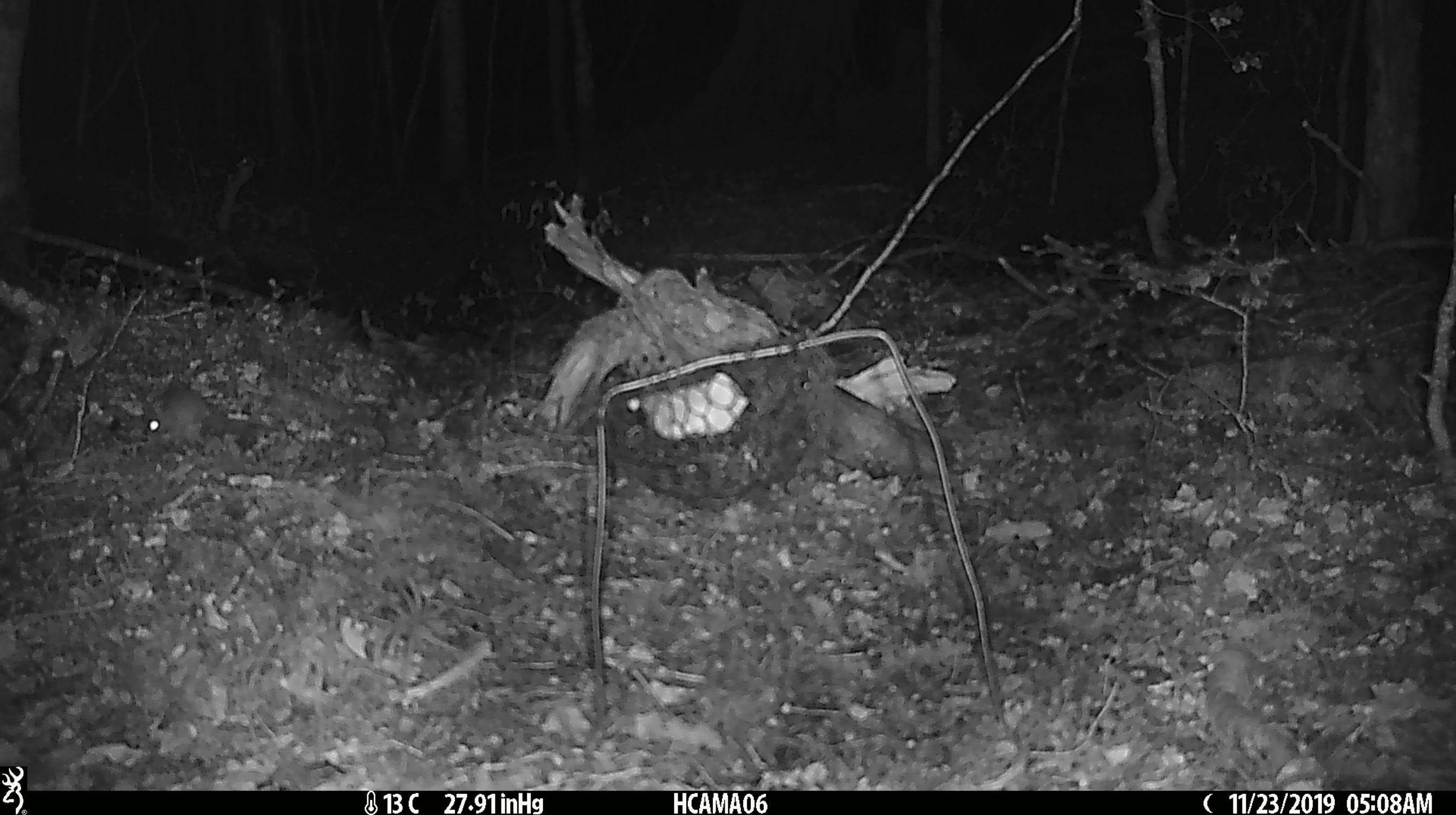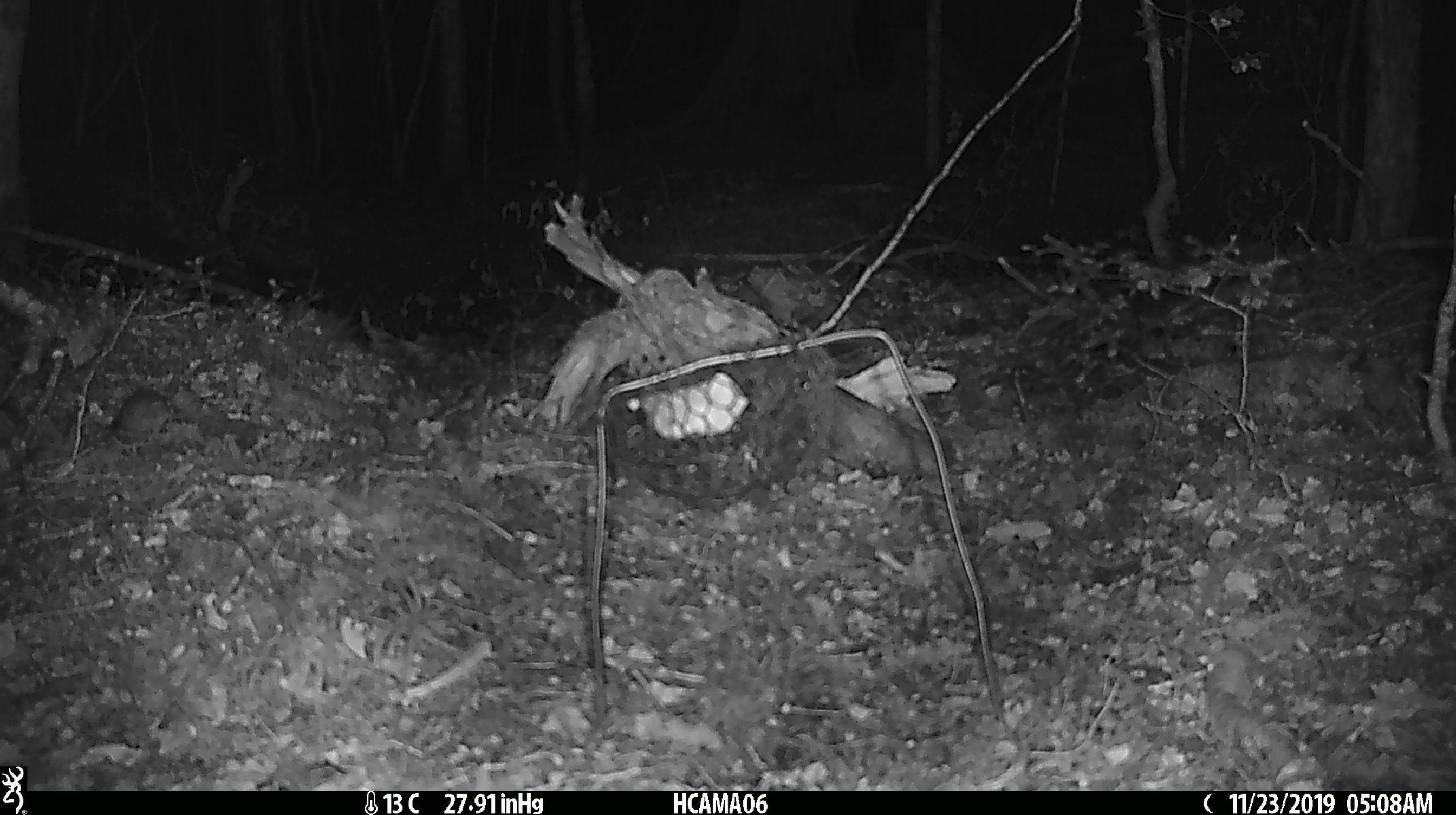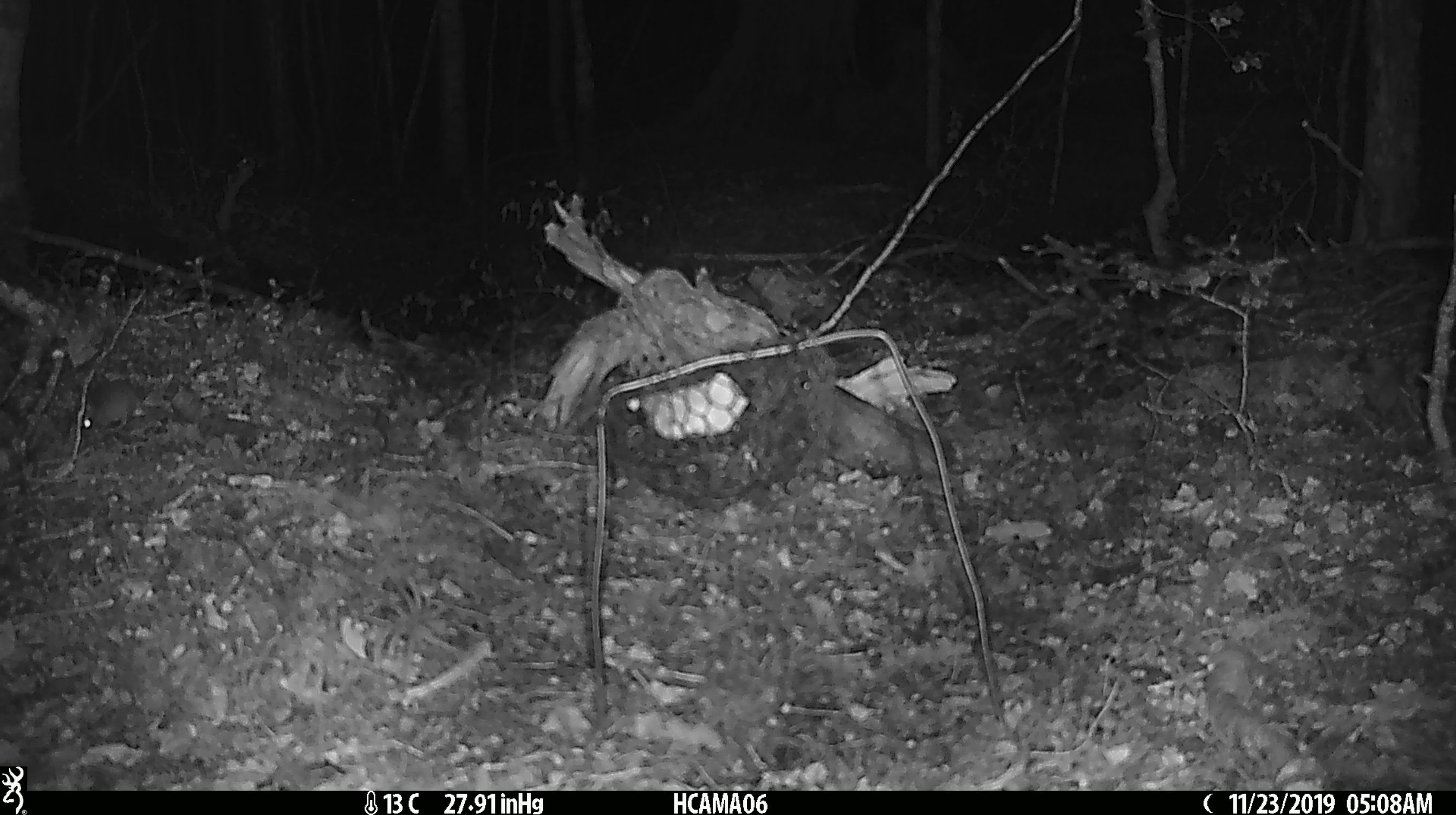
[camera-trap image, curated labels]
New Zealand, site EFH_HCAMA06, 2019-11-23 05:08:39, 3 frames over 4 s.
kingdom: Animalia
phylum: Chordata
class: Mammalia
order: Rodentia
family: Muridae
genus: Mus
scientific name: Mus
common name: mouse